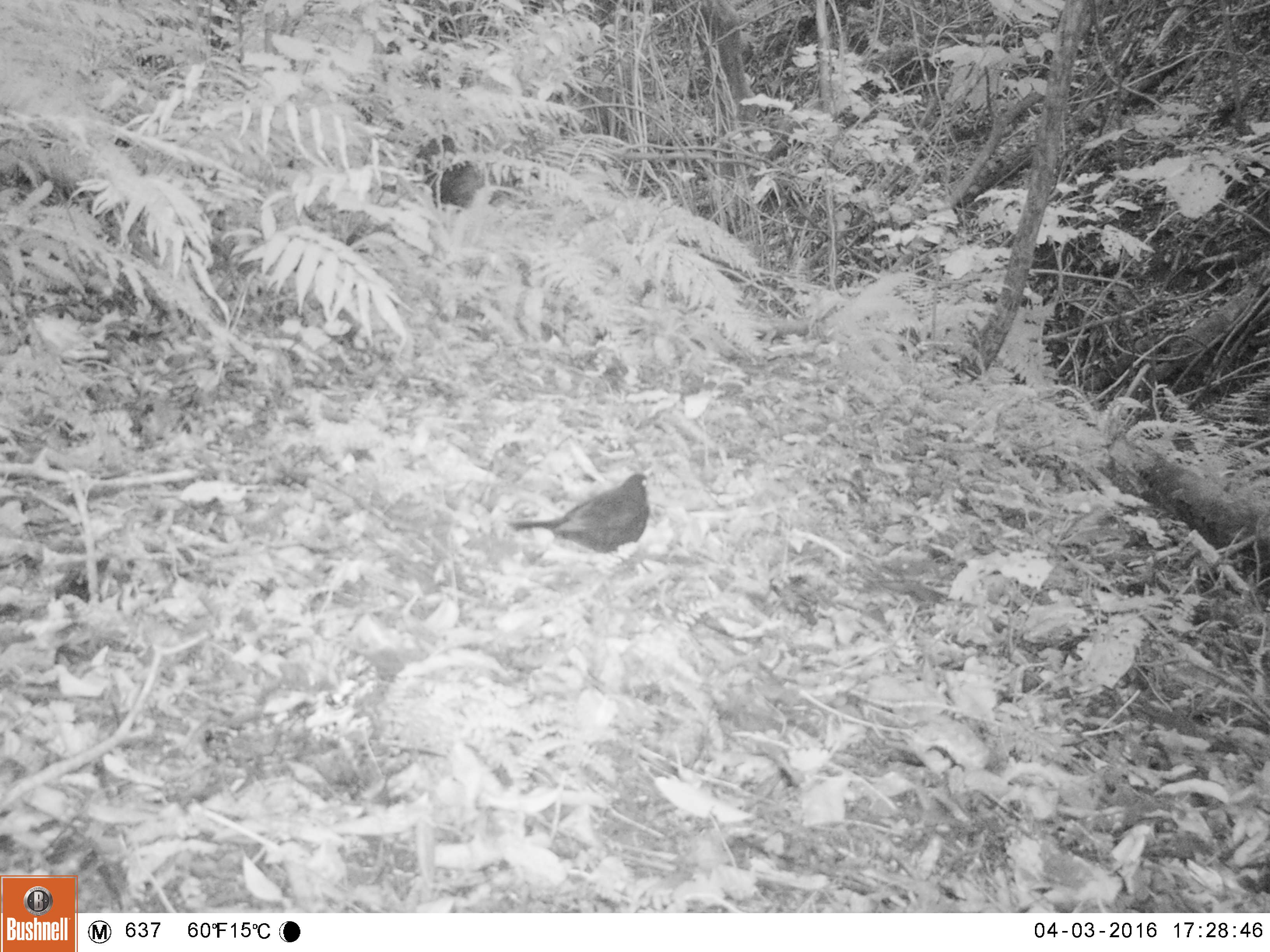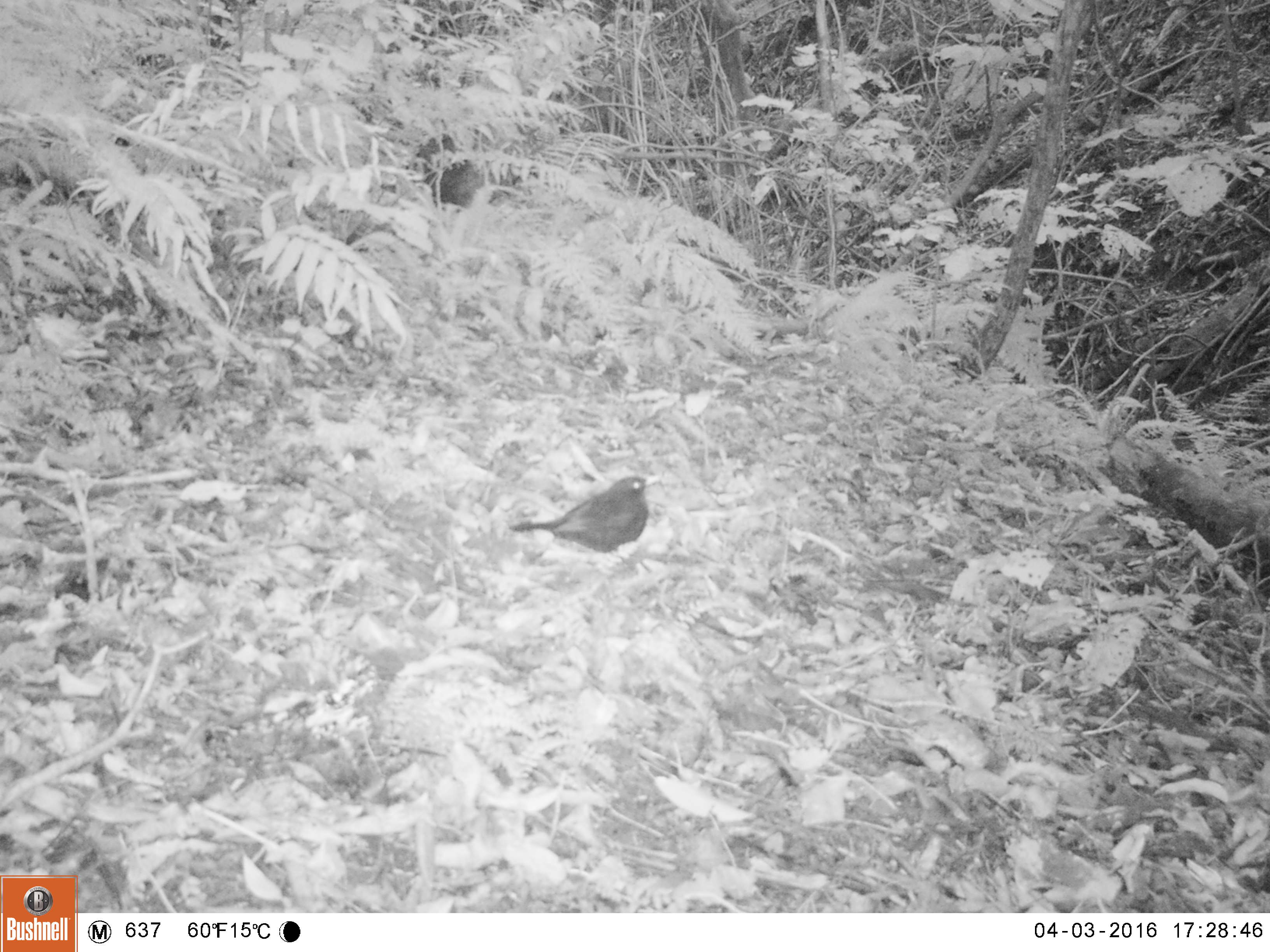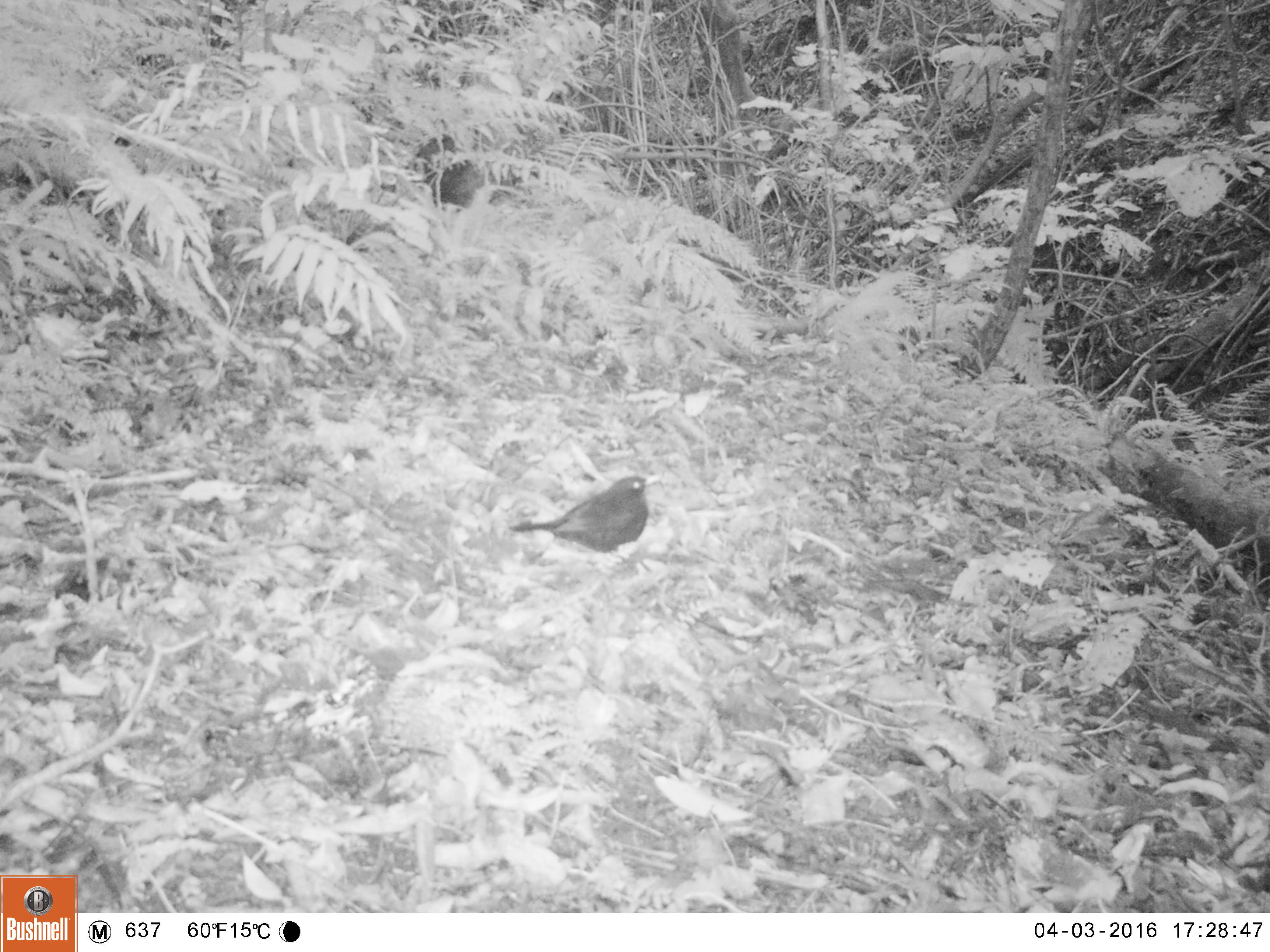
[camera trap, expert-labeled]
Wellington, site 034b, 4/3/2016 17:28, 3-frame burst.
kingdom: Animalia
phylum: Chordata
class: Aves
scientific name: Aves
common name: bird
Bird (Aves).